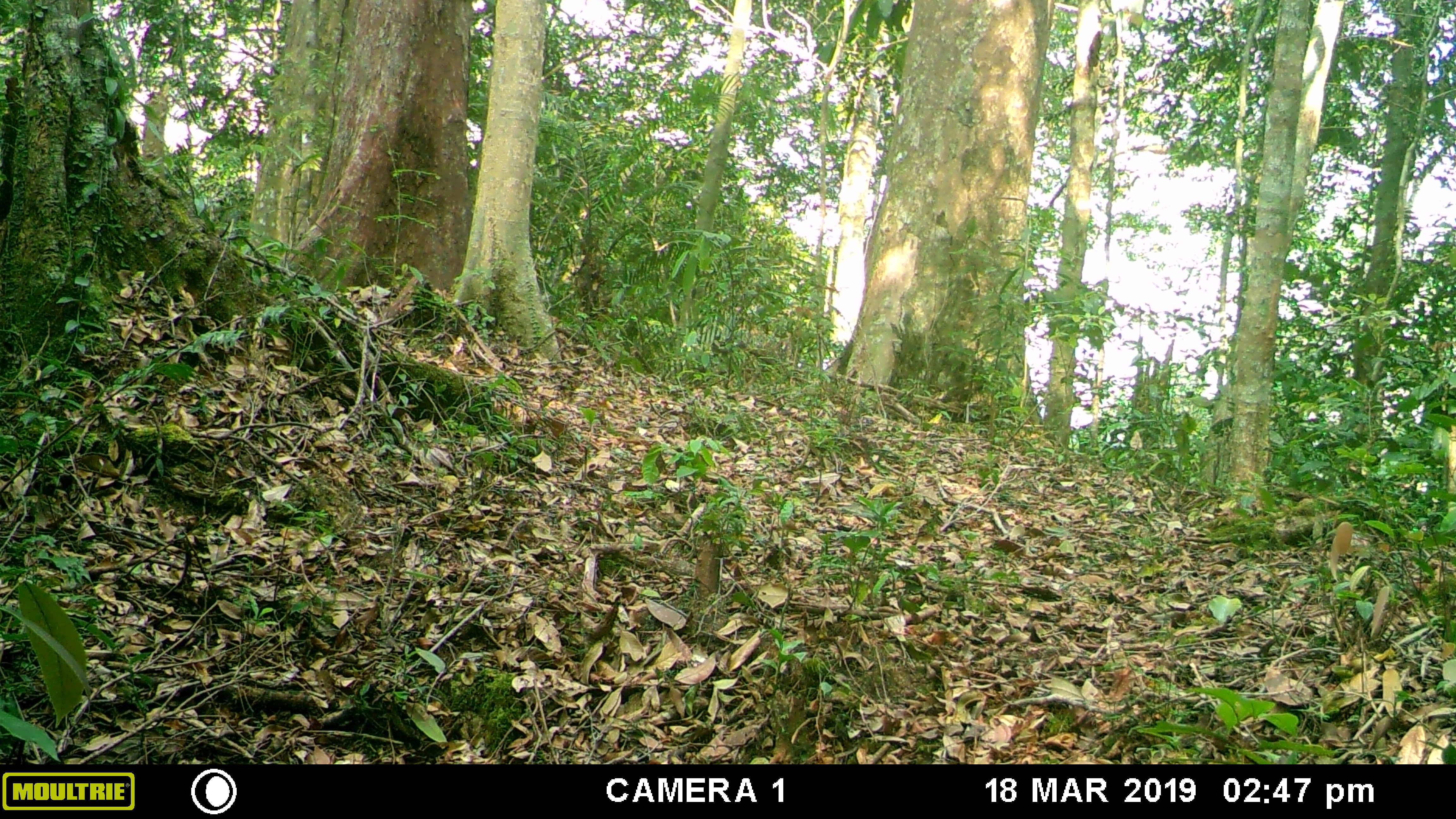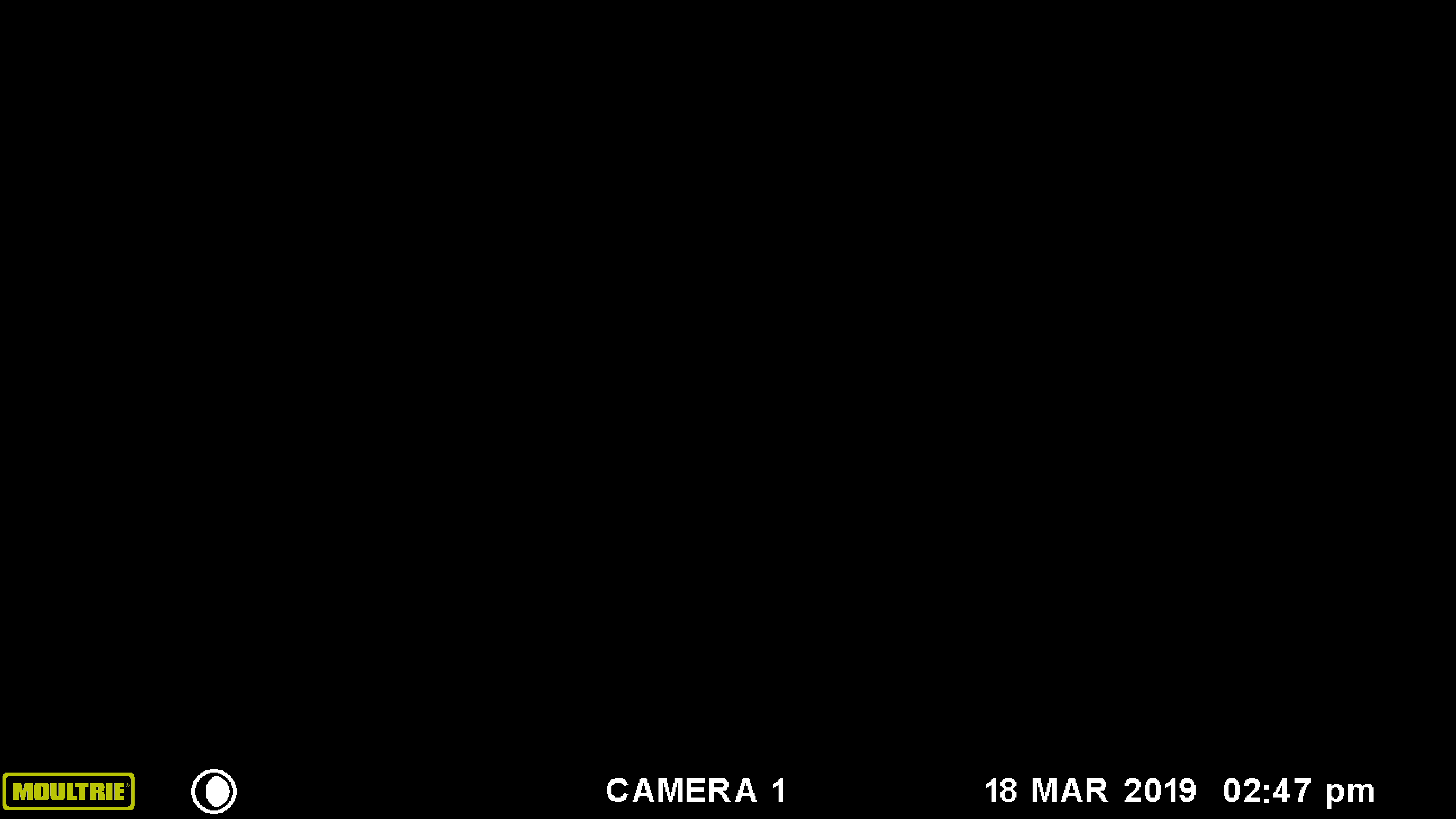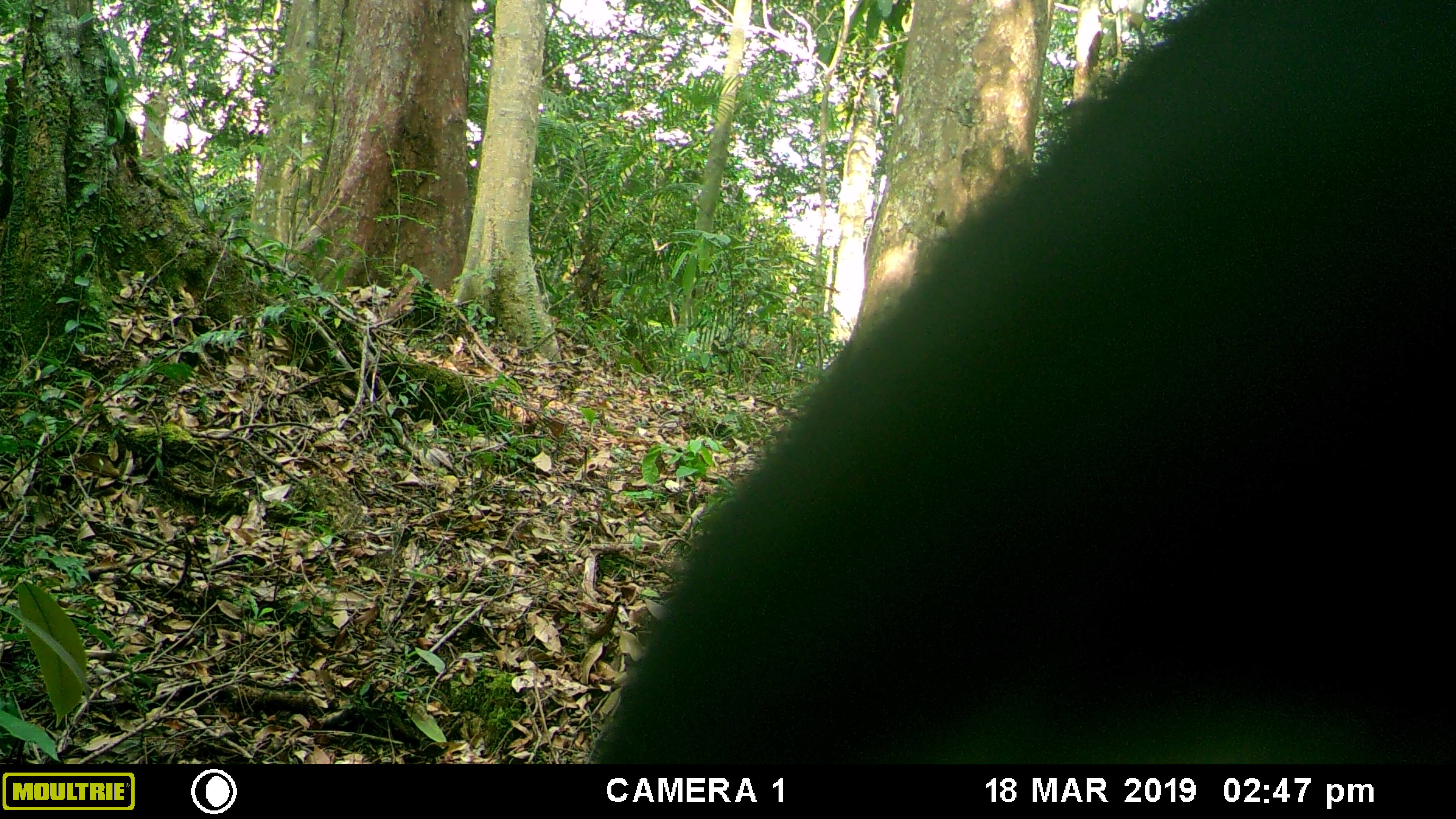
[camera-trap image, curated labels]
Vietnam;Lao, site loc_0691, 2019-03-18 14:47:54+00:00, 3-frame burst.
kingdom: Animalia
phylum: Chordata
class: Mammalia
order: Carnivora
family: Ursidae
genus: Helarctos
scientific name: Helarctos malayanus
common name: sun bear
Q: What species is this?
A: Sun bear (Helarctos malayanus).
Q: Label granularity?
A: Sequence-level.